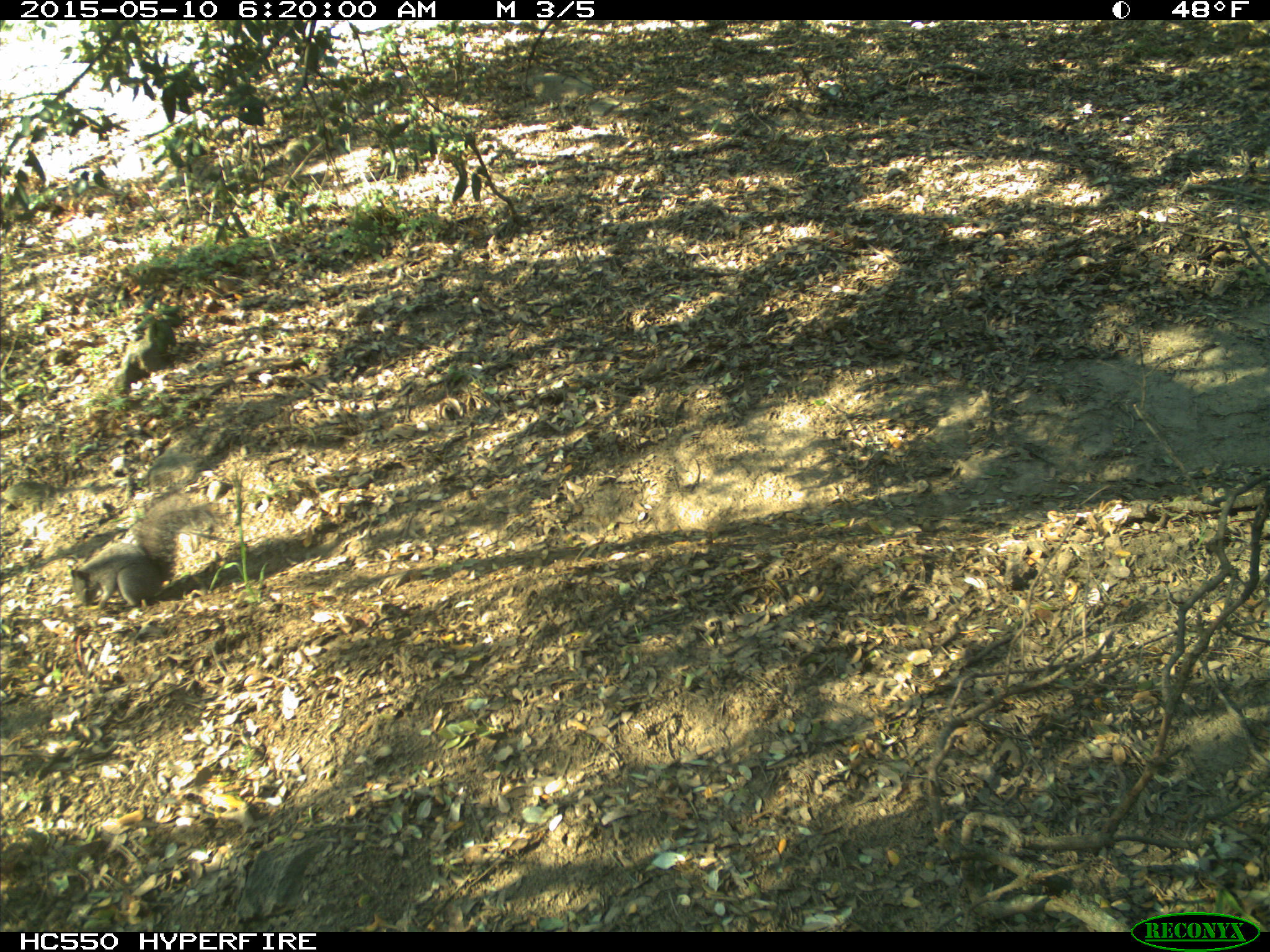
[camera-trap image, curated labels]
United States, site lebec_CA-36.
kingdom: Animalia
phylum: Chordata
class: Mammalia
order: Rodentia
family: Sciuridae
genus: Sciurus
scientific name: Sciurus carolinensis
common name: eastern gray squirrel